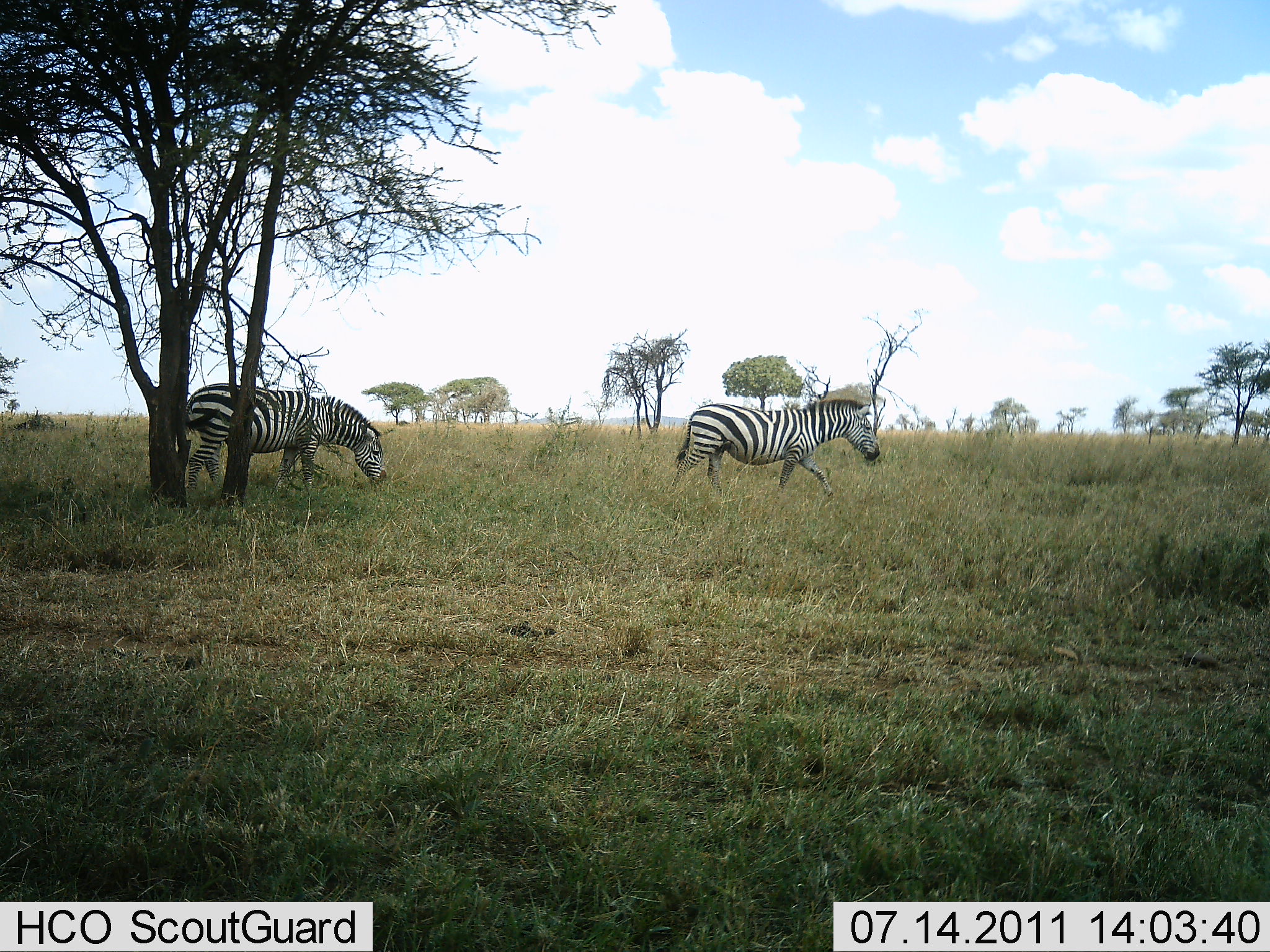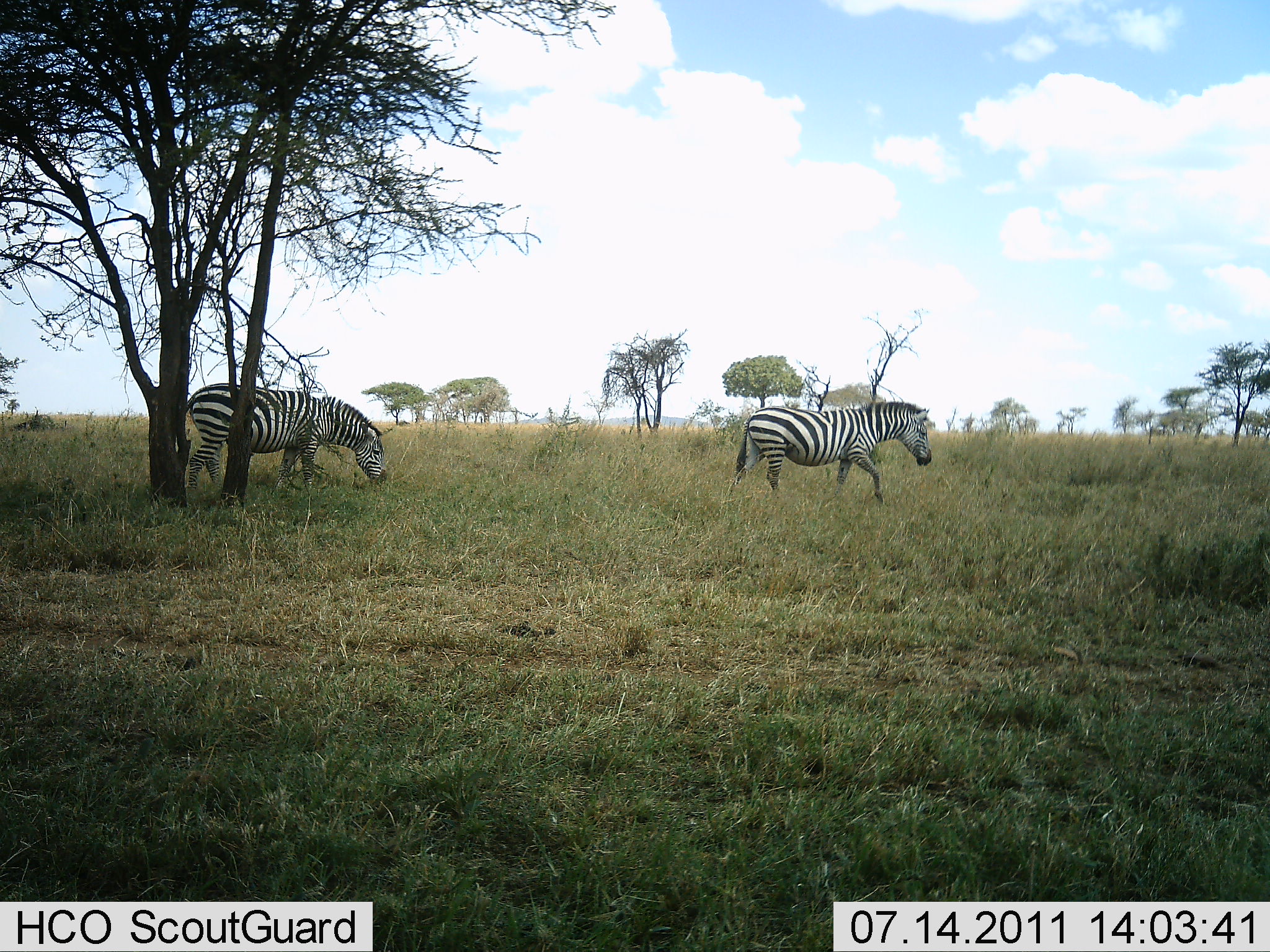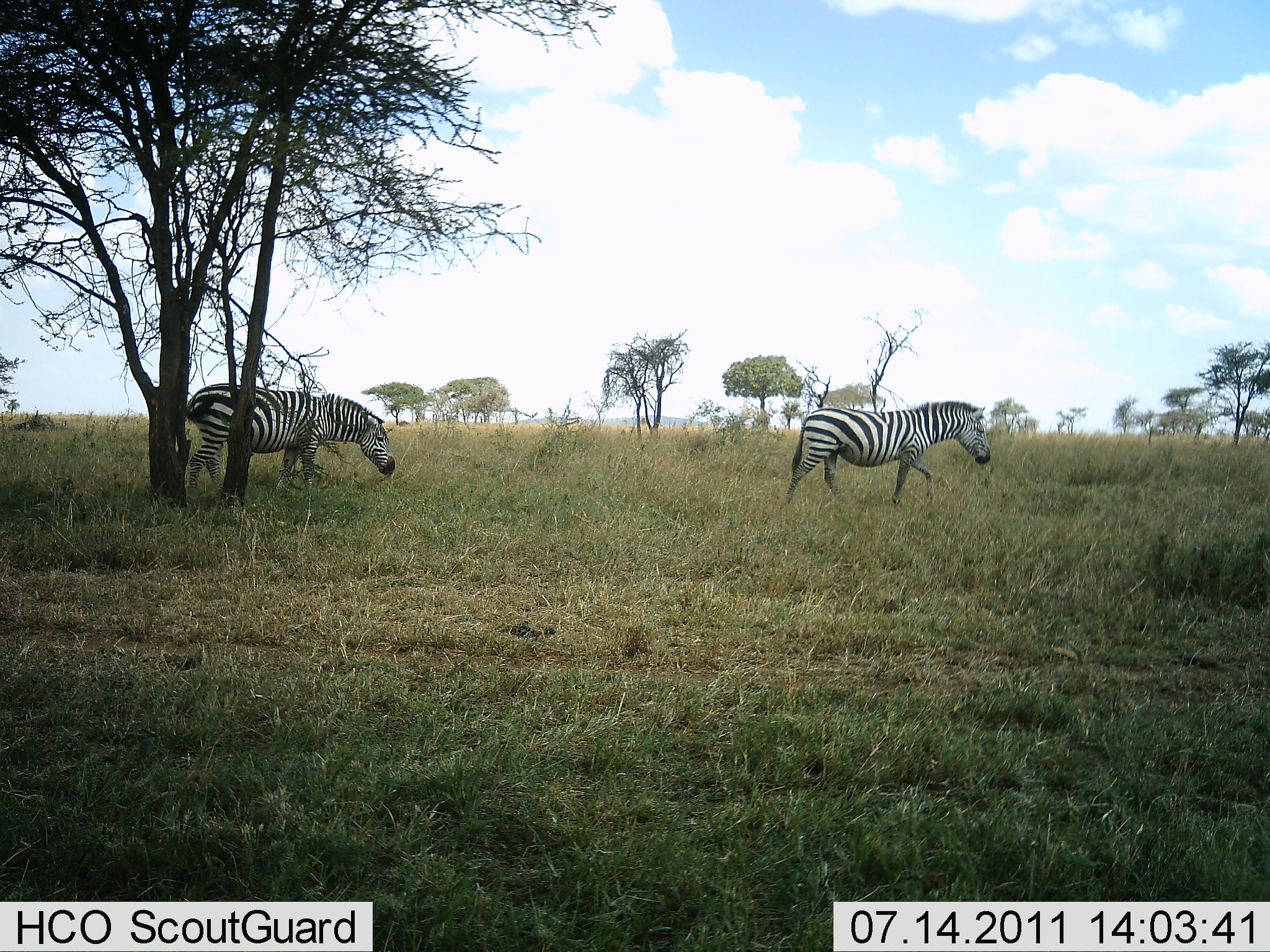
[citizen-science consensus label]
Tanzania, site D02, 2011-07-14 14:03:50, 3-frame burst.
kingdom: Animalia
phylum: Chordata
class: Mammalia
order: Perissodactyla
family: Equidae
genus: Equus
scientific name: Equus quagga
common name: plains zebra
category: zebra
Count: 2.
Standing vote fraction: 42%.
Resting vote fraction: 0%.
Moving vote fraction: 92%.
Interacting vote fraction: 0%.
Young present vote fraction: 0%.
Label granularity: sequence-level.